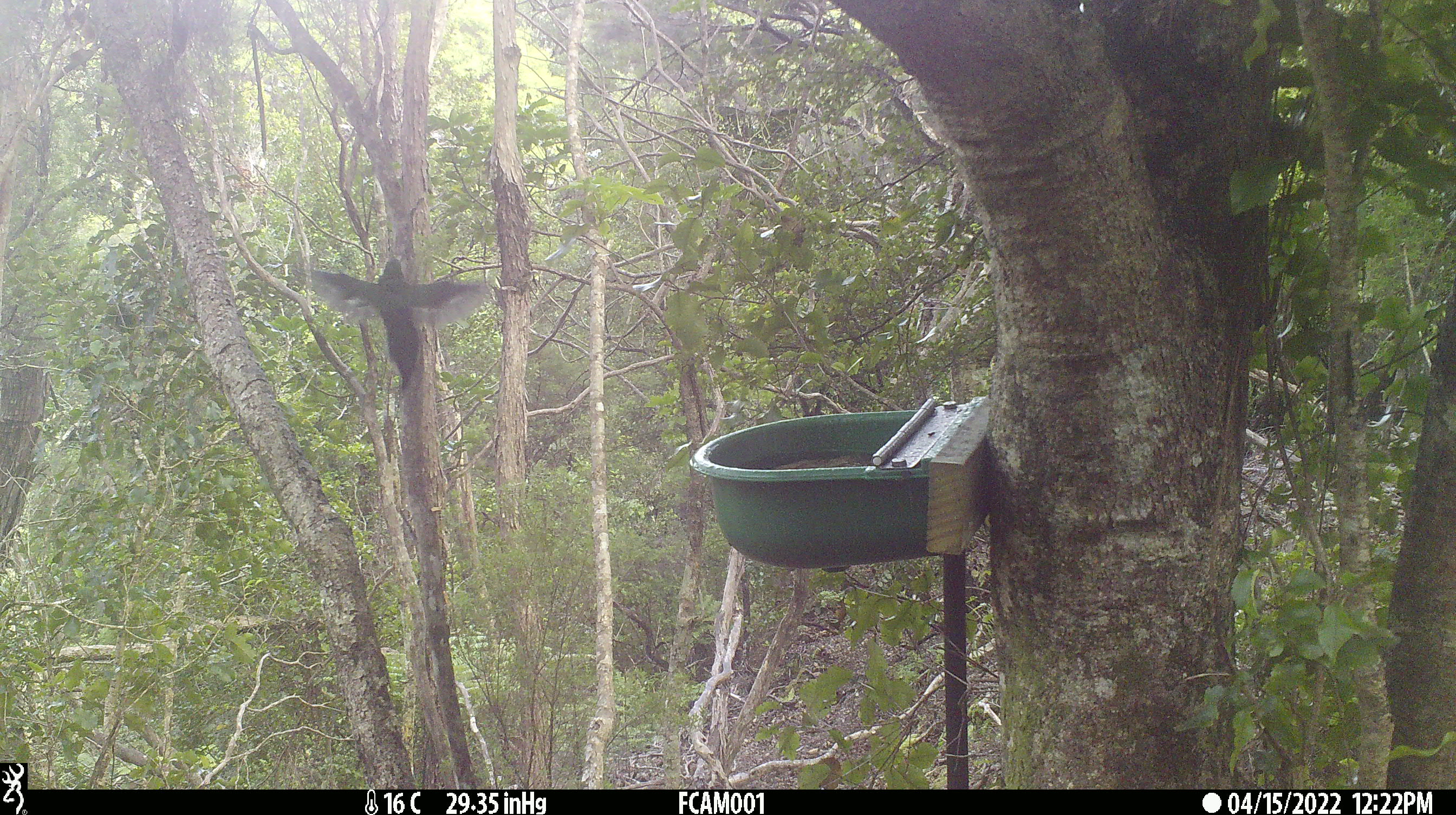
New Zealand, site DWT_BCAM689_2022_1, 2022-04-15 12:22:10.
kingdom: Animalia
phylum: Chordata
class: Aves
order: Psittaciformes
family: Psittaculidae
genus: Cyanoramphus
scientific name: Cyanoramphus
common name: parakeet